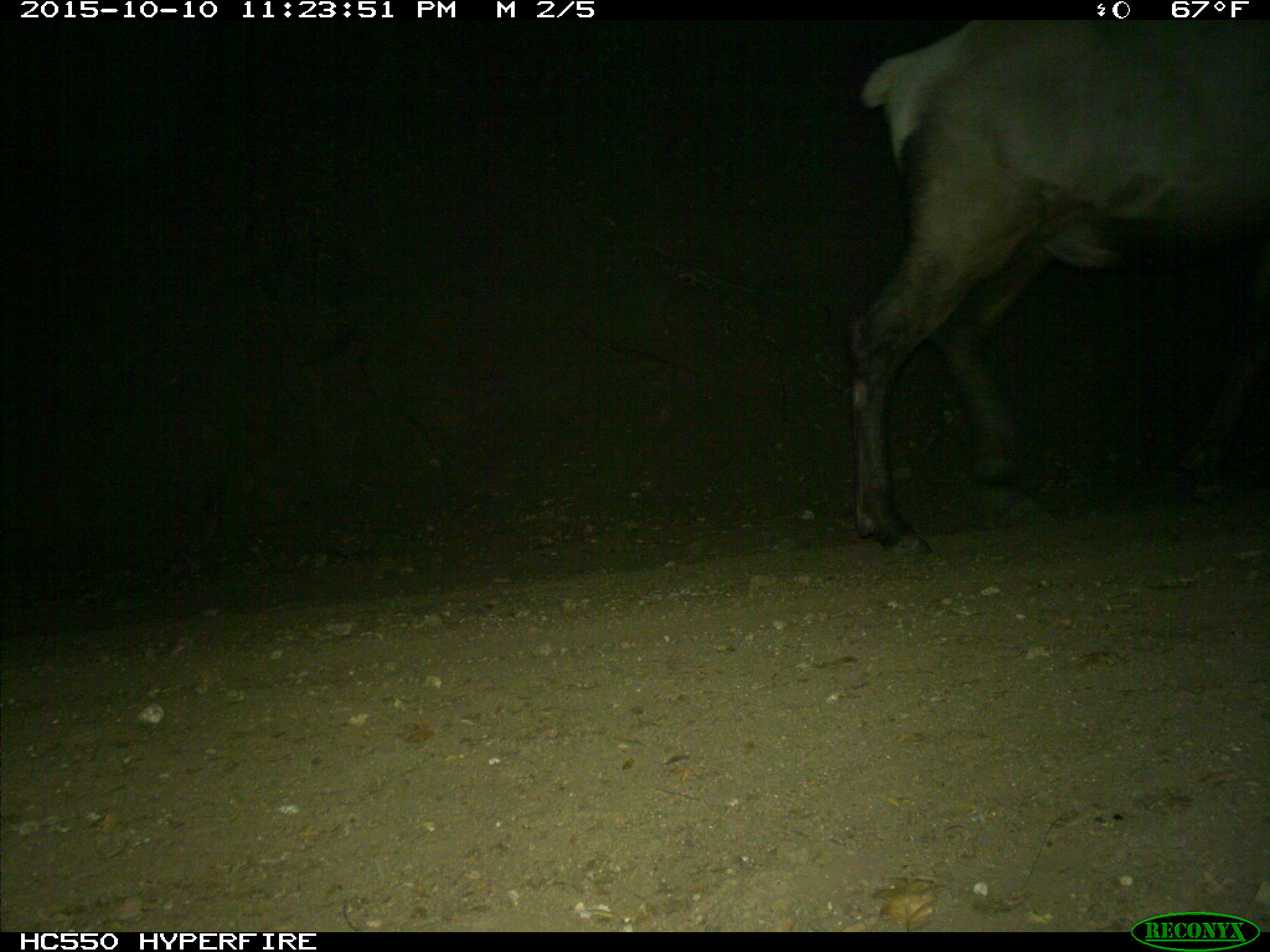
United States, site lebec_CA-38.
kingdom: Animalia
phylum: Chordata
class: Mammalia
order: Artiodactyla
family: Cervidae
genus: Cervus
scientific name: Cervus canadensis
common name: elk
Cervus canadensis (elk).